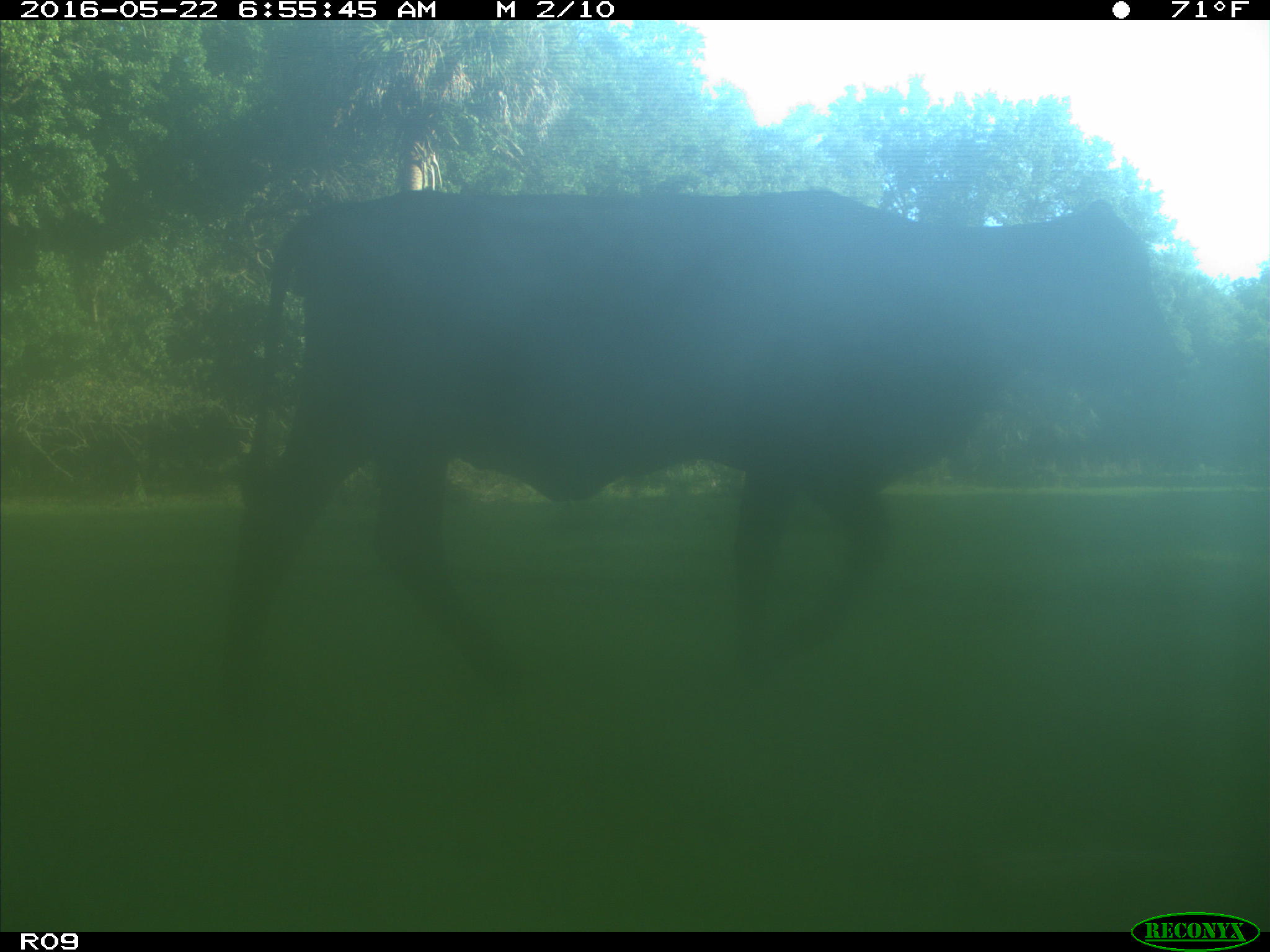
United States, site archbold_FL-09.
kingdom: Animalia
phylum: Chordata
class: Mammalia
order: Artiodactyla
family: Bovidae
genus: Bos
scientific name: Bos taurus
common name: domestic cow